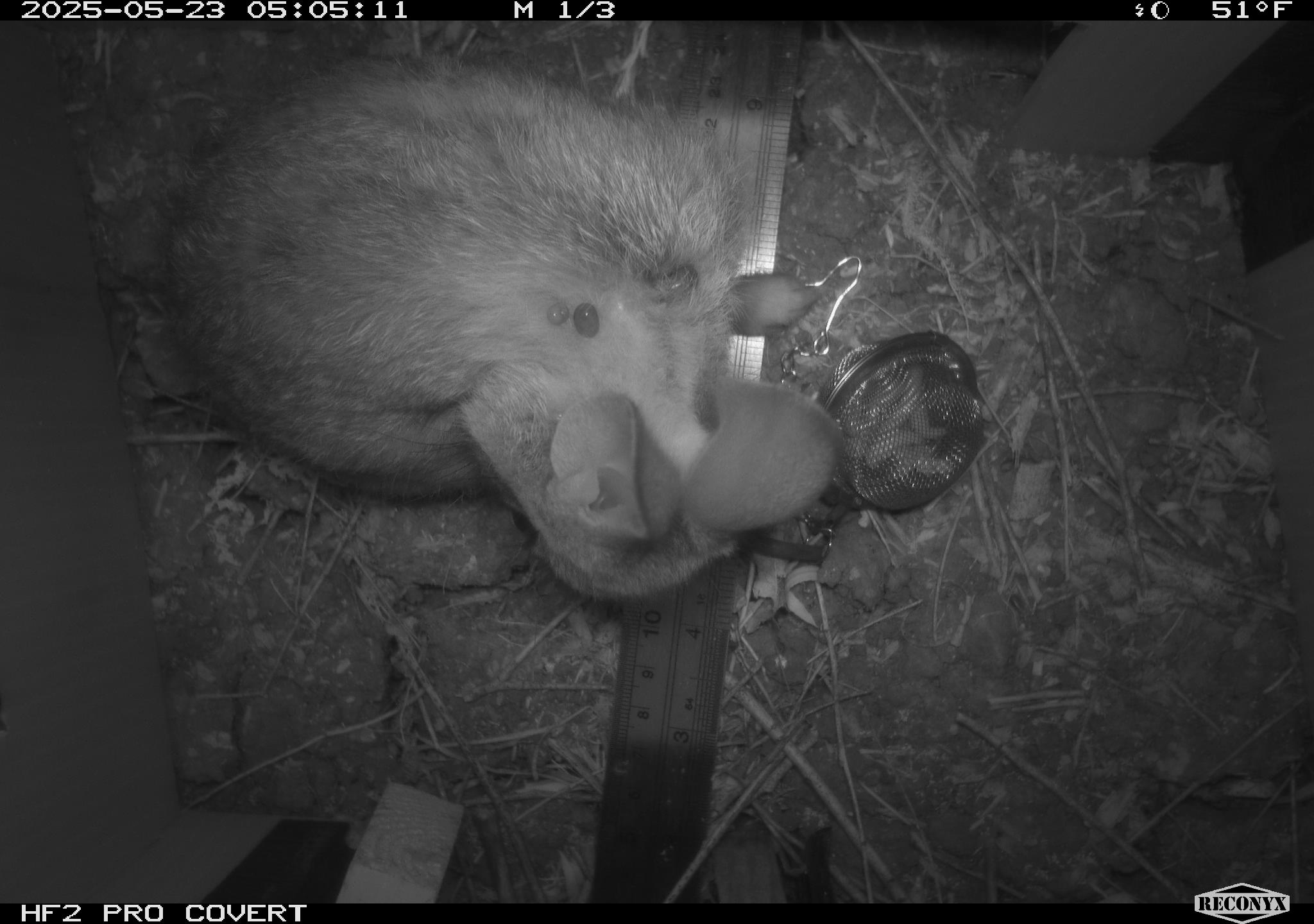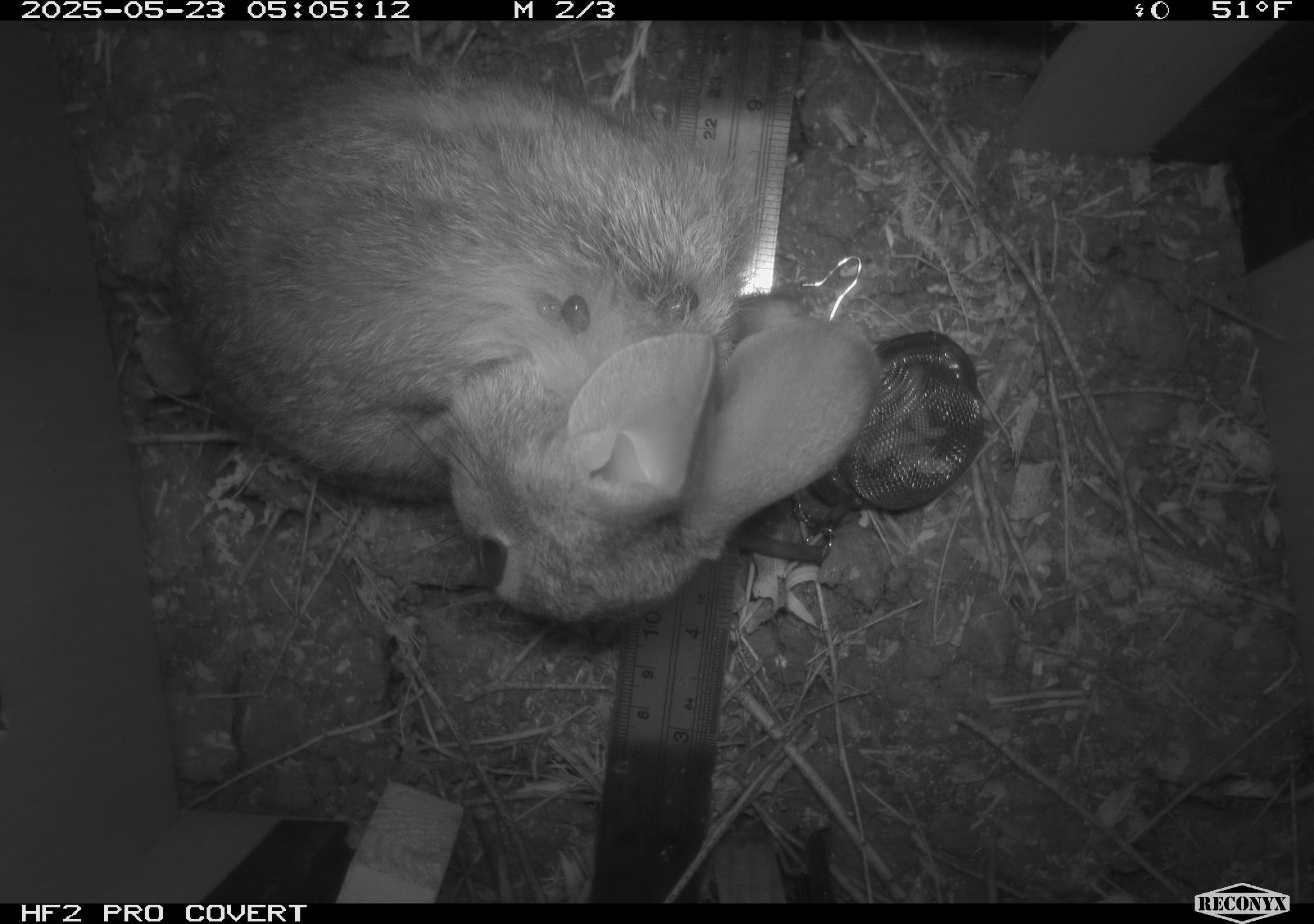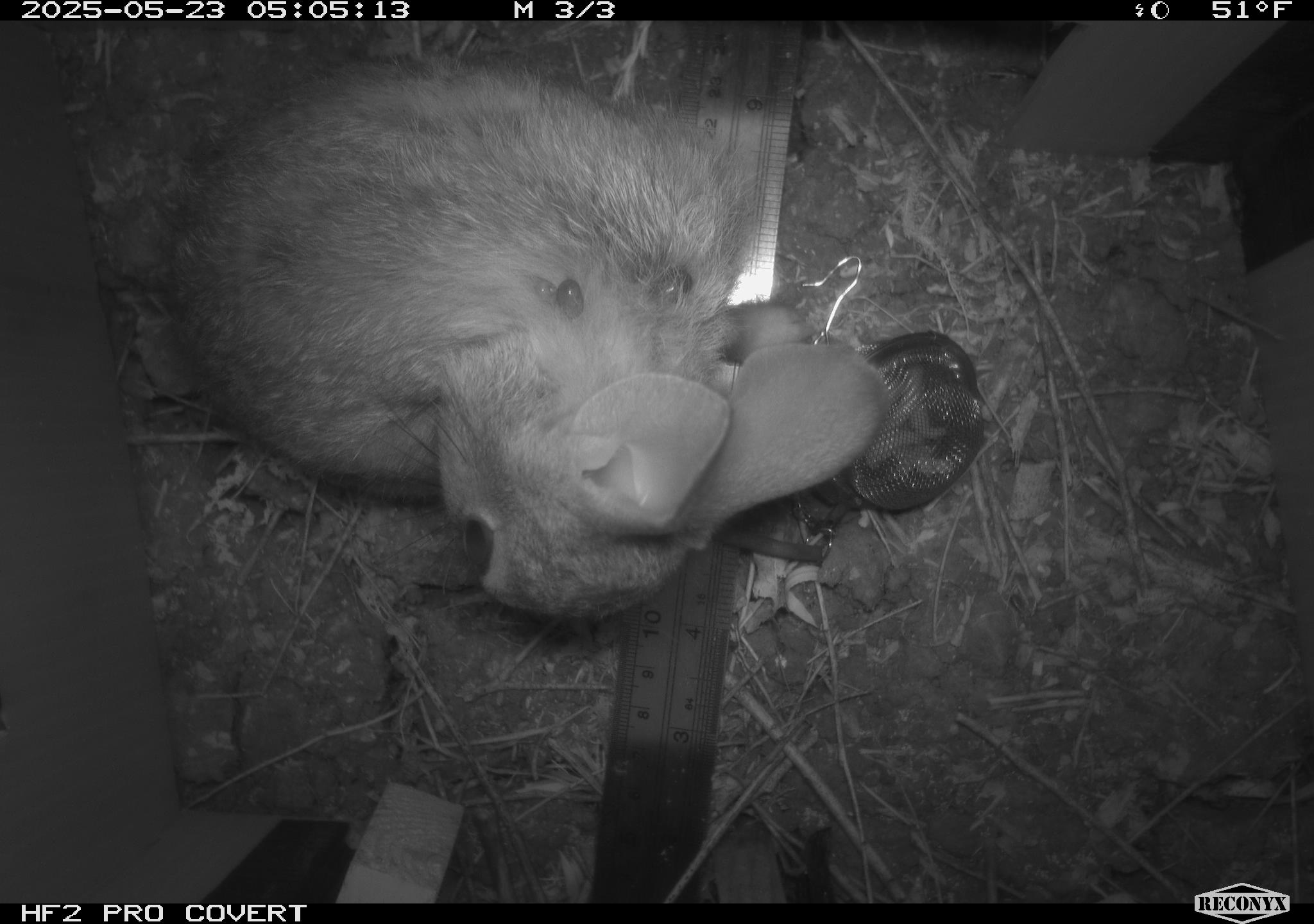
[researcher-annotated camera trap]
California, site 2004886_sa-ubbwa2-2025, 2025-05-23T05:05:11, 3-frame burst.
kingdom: Animalia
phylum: Chordata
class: Mammalia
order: Lagomorpha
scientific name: Lagomorpha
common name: hares, rabbits, and pikas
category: lagomorpha order